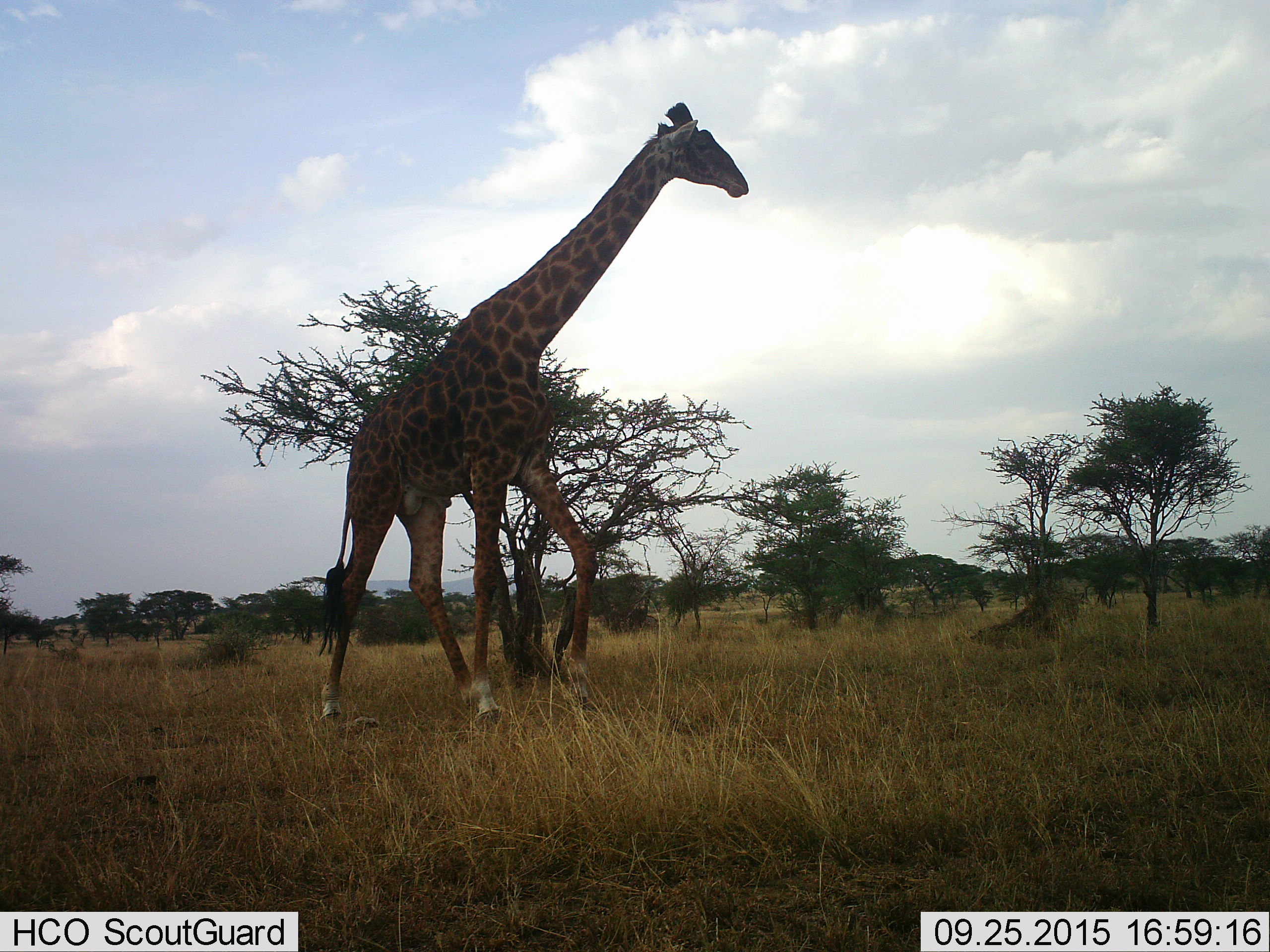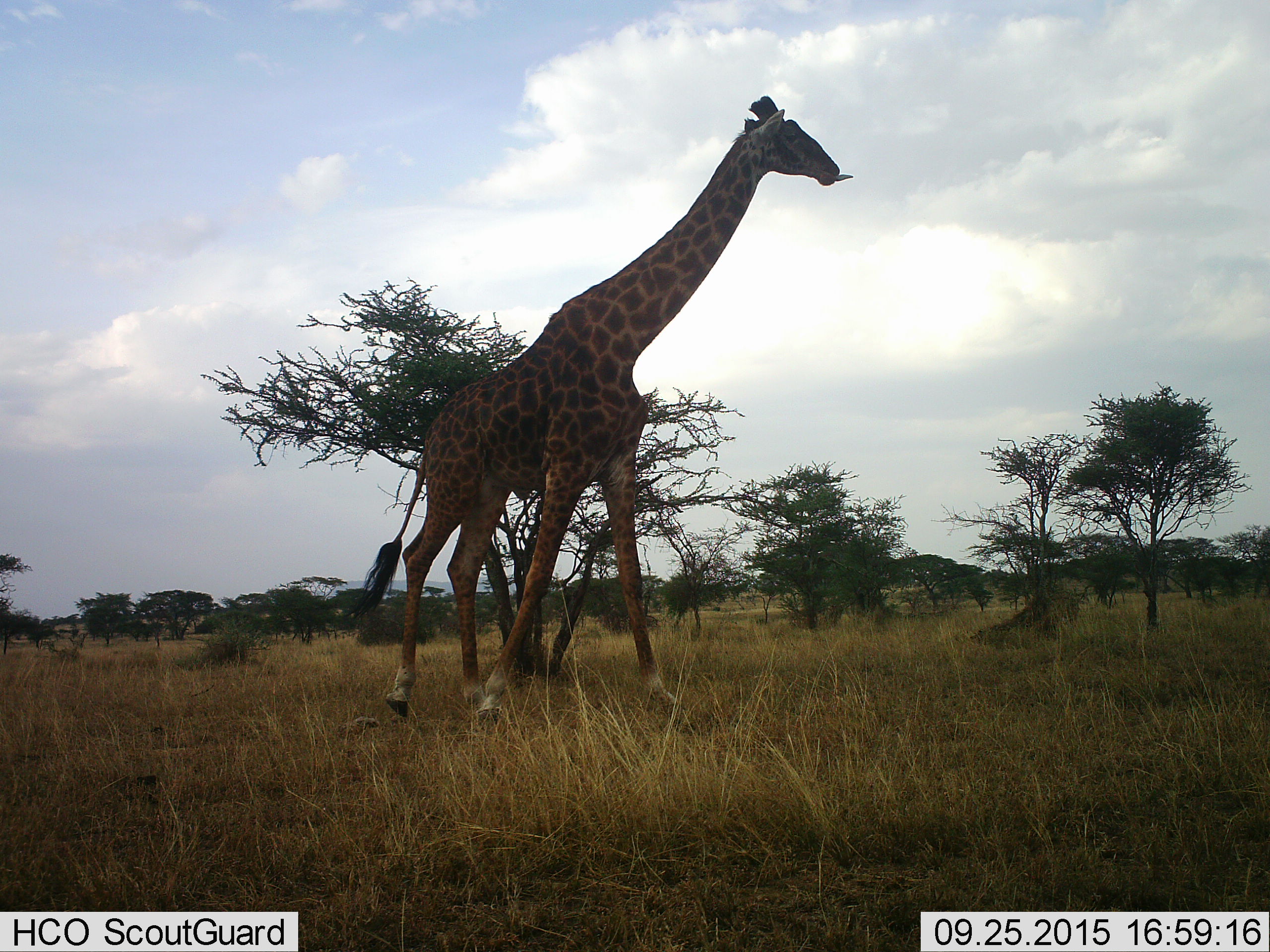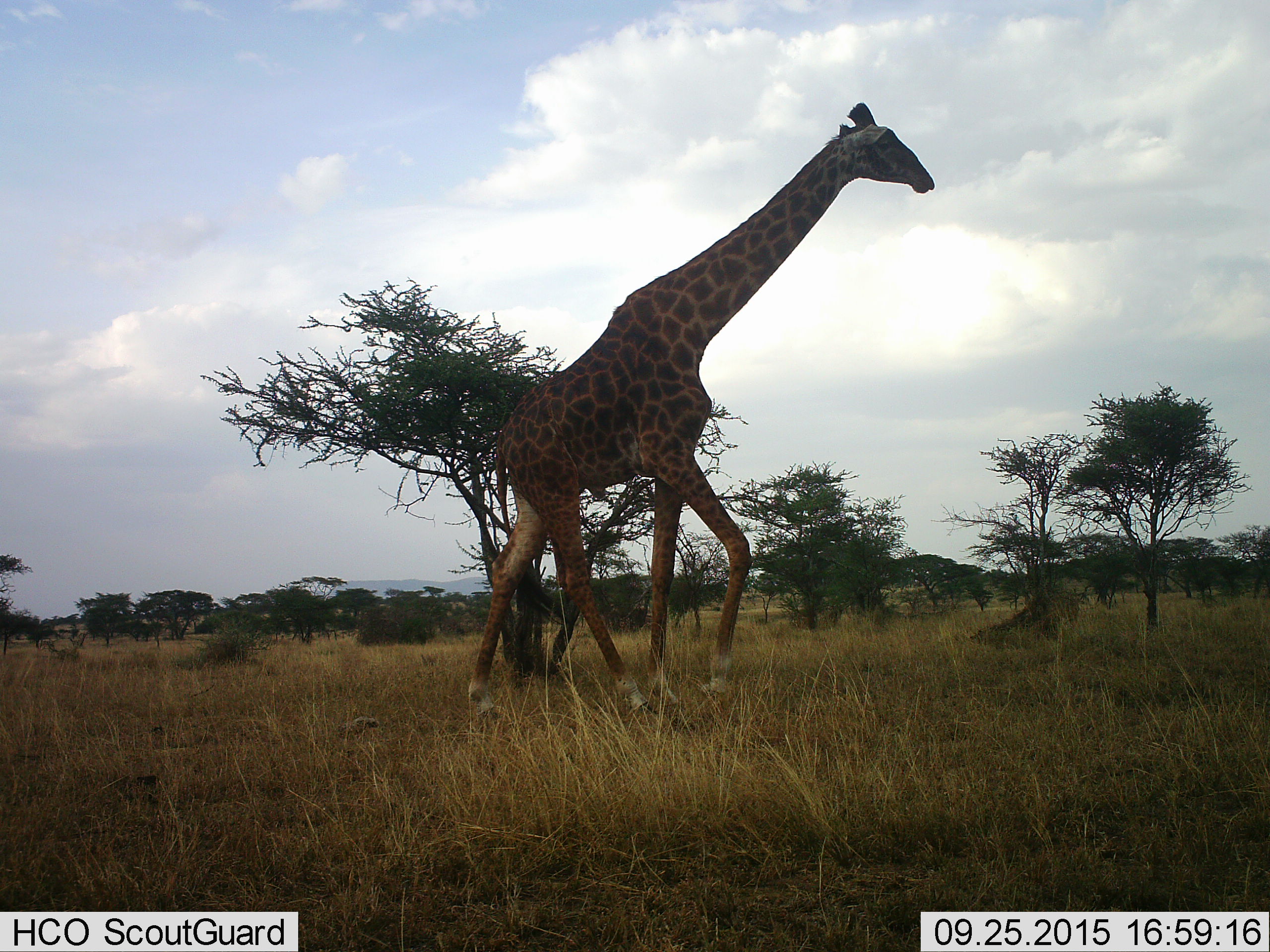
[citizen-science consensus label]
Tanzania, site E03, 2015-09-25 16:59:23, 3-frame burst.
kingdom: Animalia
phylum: Chordata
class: Mammalia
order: Artiodactyla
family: Giraffidae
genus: Giraffa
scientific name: Giraffa camelopardalis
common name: giraffe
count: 1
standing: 17%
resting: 0%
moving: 100%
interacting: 0%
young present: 0%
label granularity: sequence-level